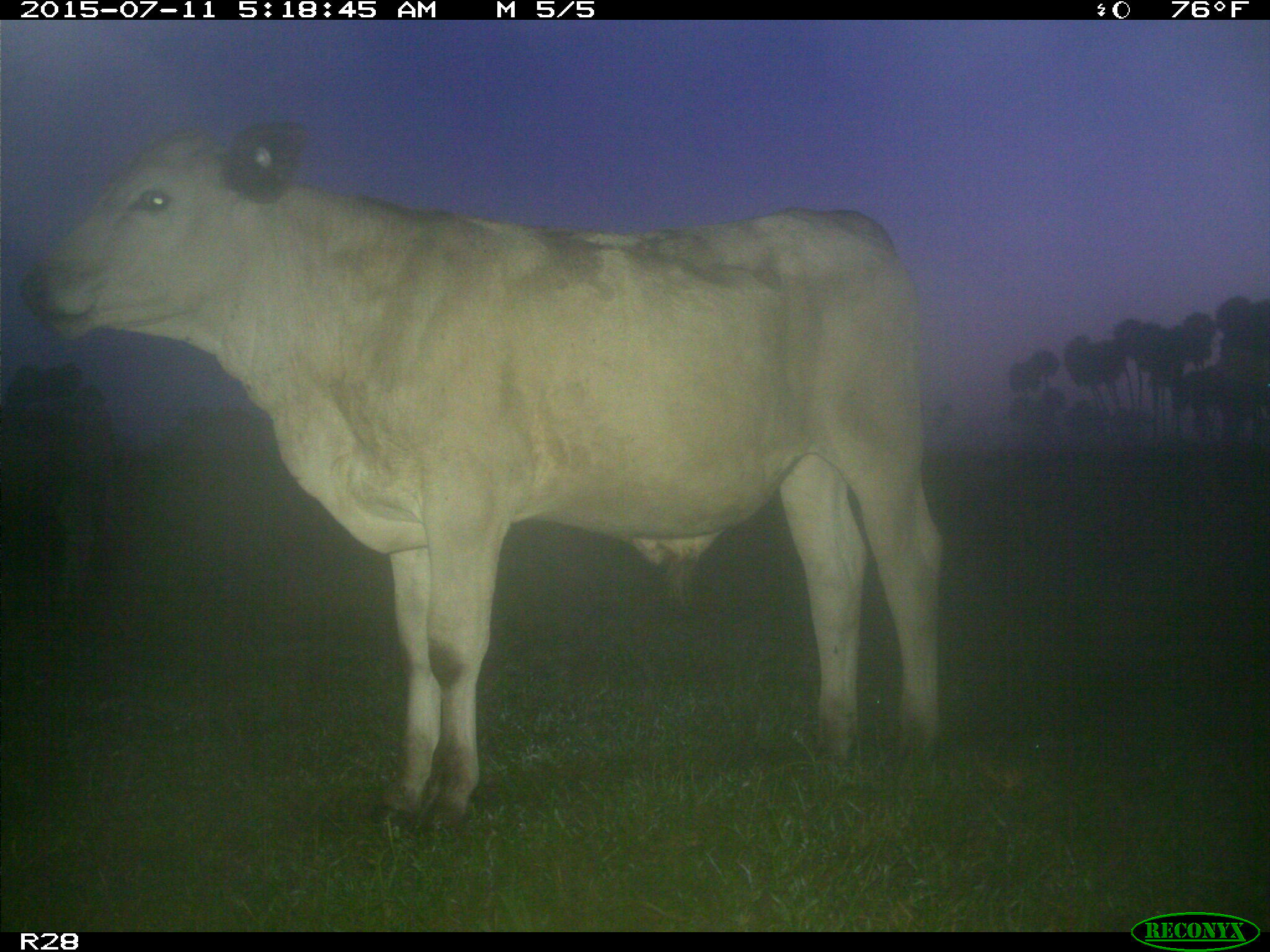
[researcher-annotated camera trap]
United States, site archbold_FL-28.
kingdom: Animalia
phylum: Chordata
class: Mammalia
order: Artiodactyla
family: Bovidae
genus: Bos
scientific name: Bos taurus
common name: domestic cow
Bos taurus (domestic cow).